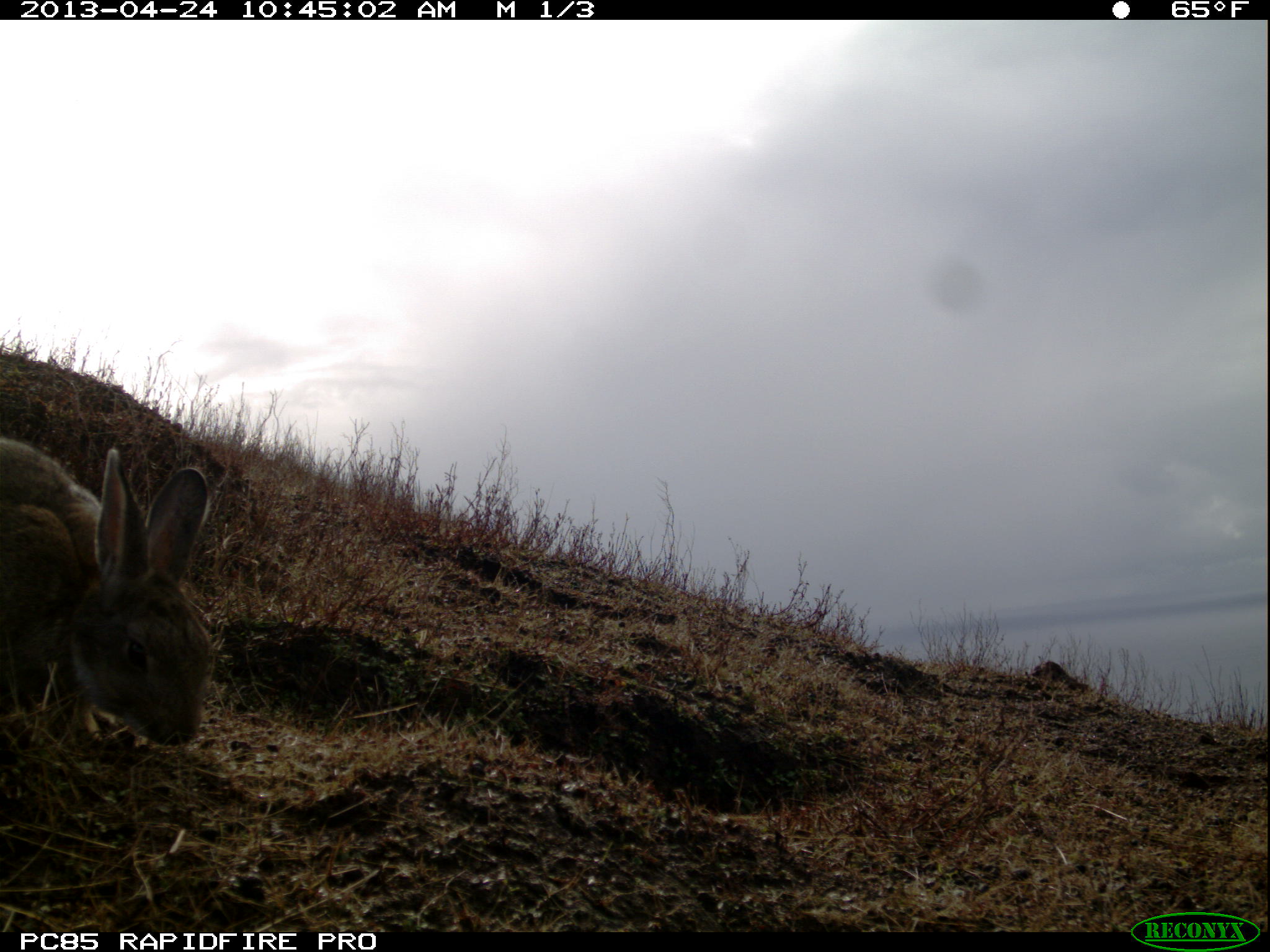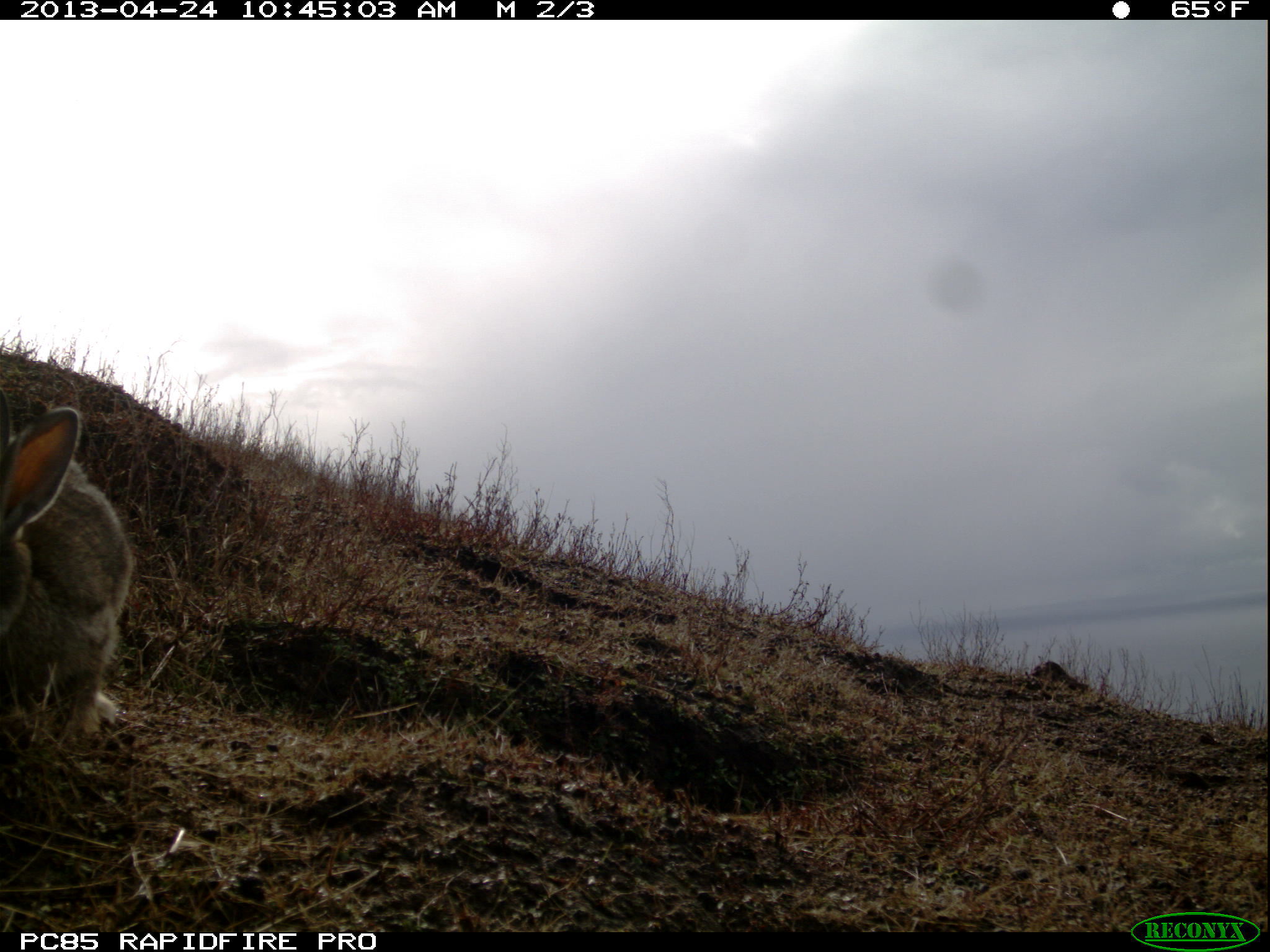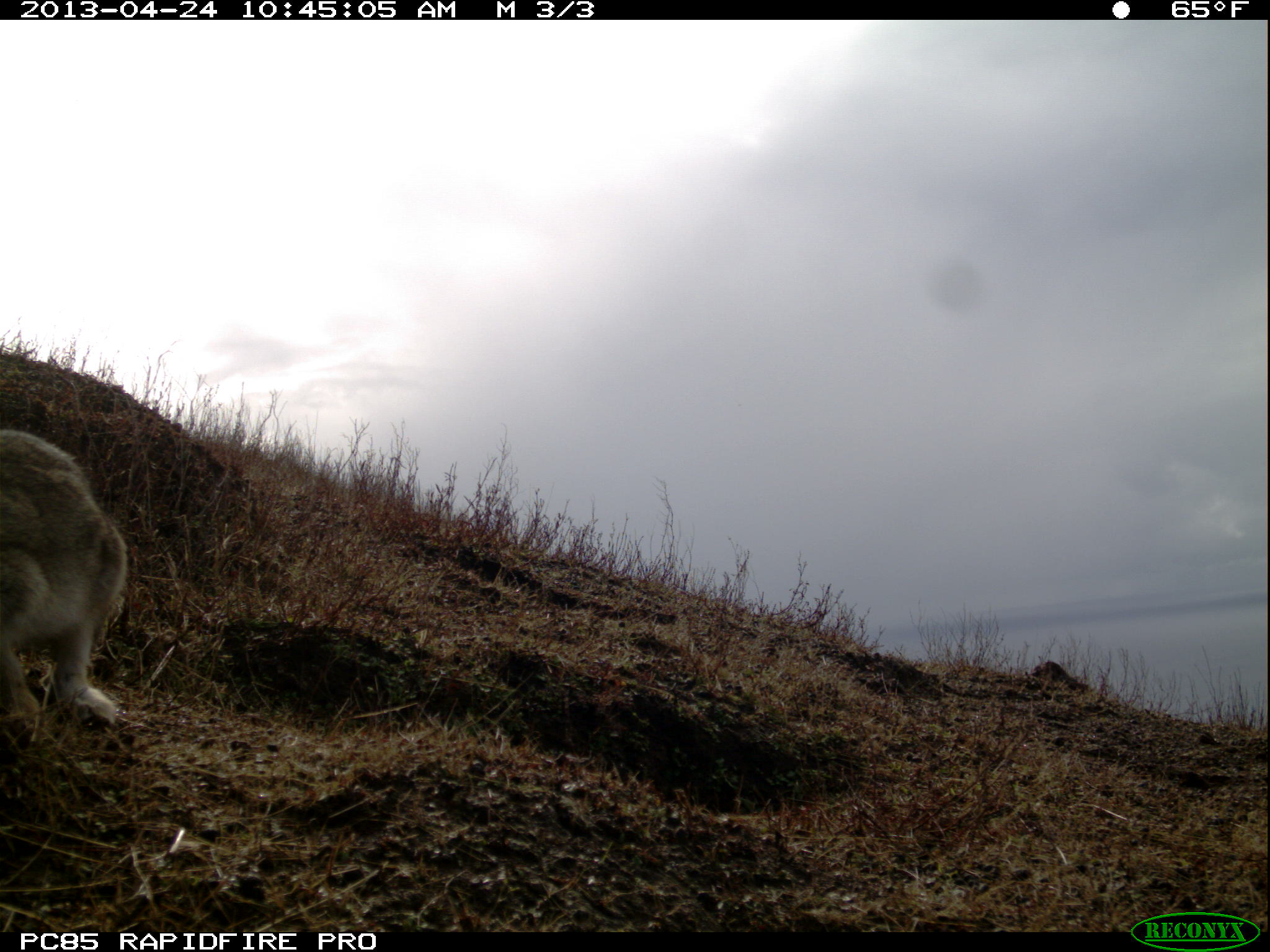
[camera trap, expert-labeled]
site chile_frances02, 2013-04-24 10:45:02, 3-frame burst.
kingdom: Animalia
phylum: Chordata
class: Mammalia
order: Lagomorpha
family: Leporidae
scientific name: Leporidae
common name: rabbits and hares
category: rabbit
Rabbit (rabbits and hares) (Leporidae).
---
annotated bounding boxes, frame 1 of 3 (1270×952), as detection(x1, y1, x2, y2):
rabbit: detection(0, 428, 215, 752)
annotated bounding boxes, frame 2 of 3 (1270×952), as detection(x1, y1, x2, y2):
rabbit: detection(1, 399, 136, 756)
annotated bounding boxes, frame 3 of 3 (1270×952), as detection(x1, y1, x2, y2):
rabbit: detection(0, 425, 132, 739)